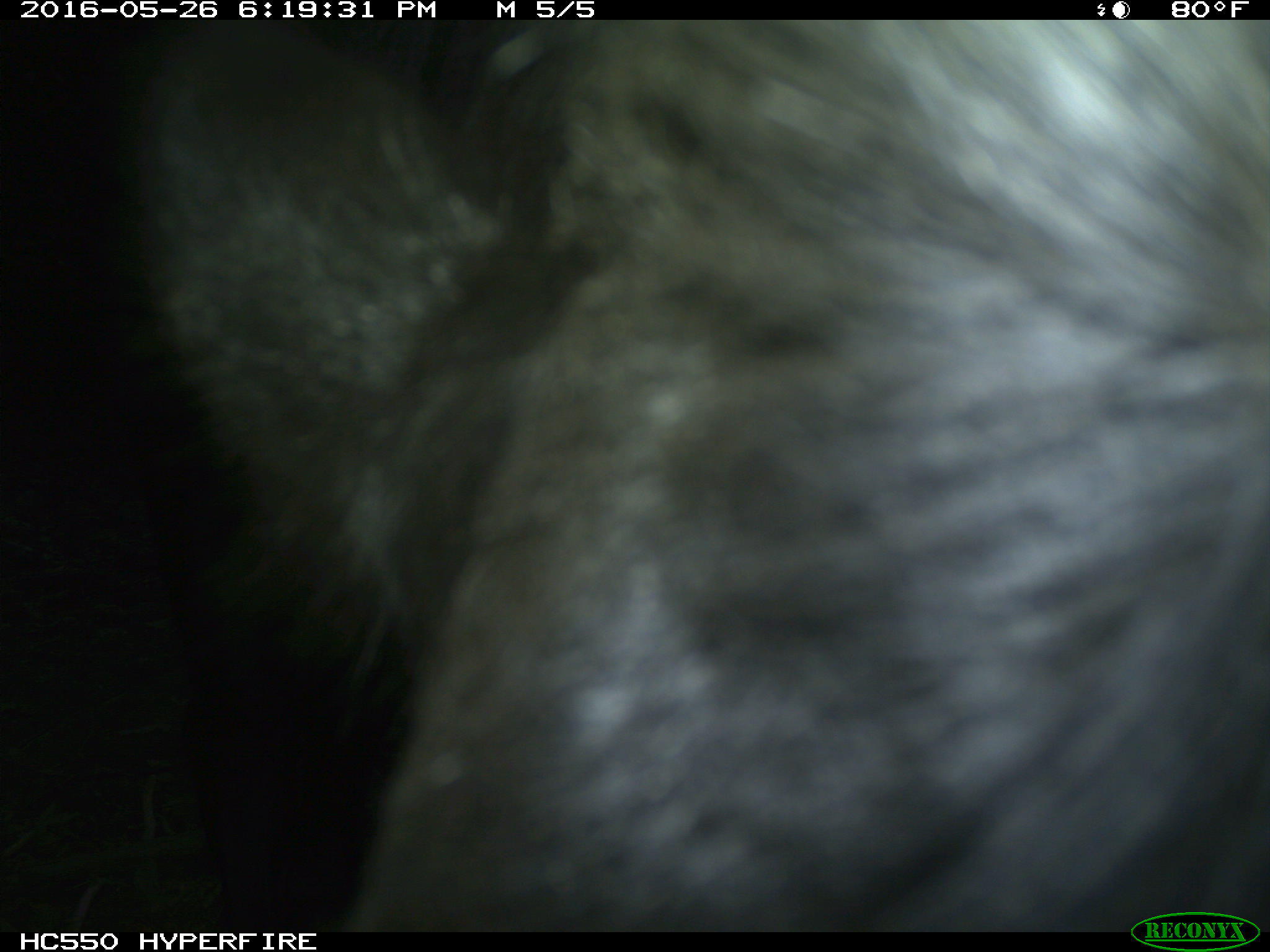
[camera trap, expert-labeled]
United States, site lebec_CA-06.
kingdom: Animalia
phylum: Chordata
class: Mammalia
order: Artiodactyla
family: Bovidae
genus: Bos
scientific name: Bos taurus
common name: domestic cow